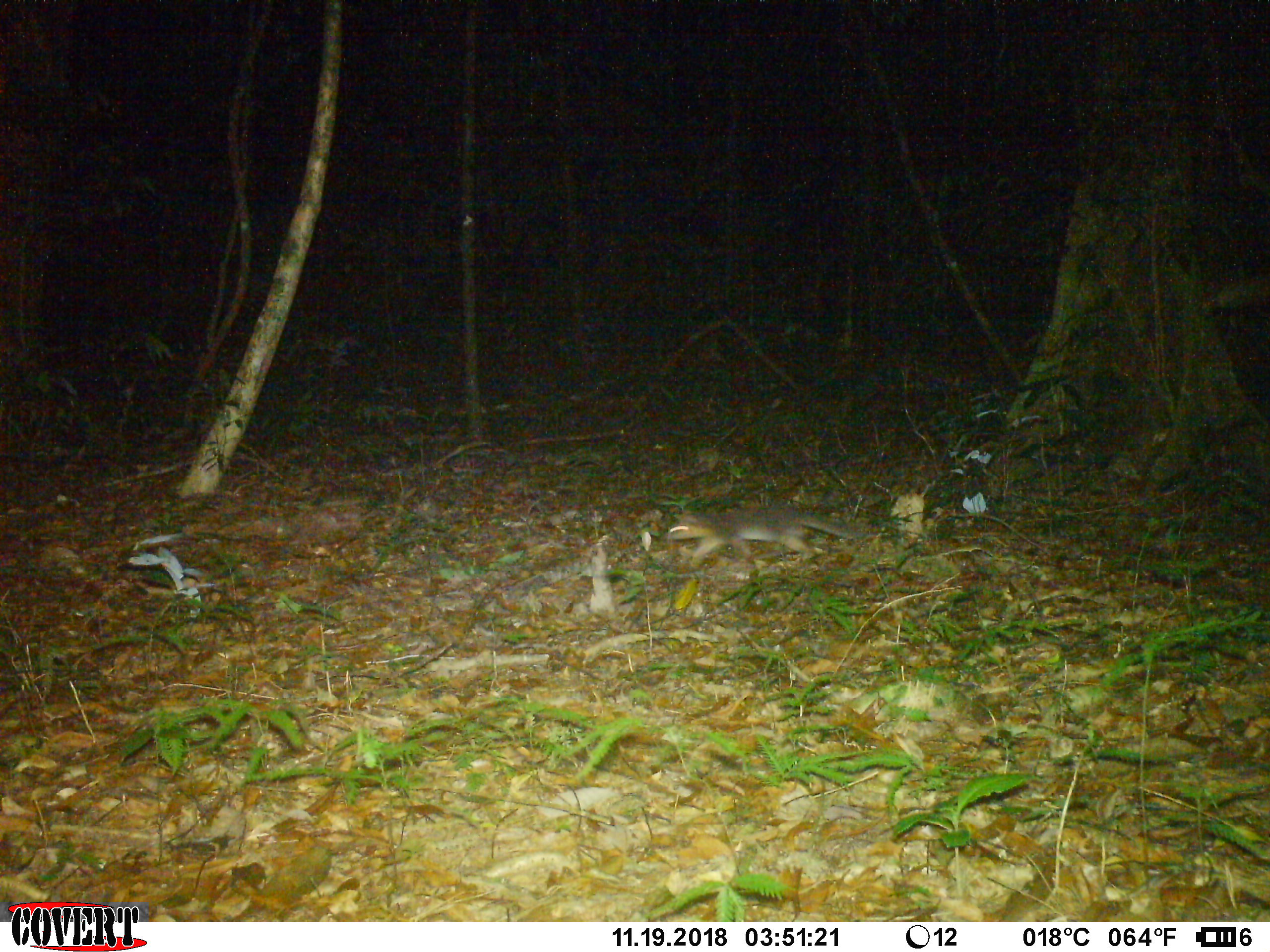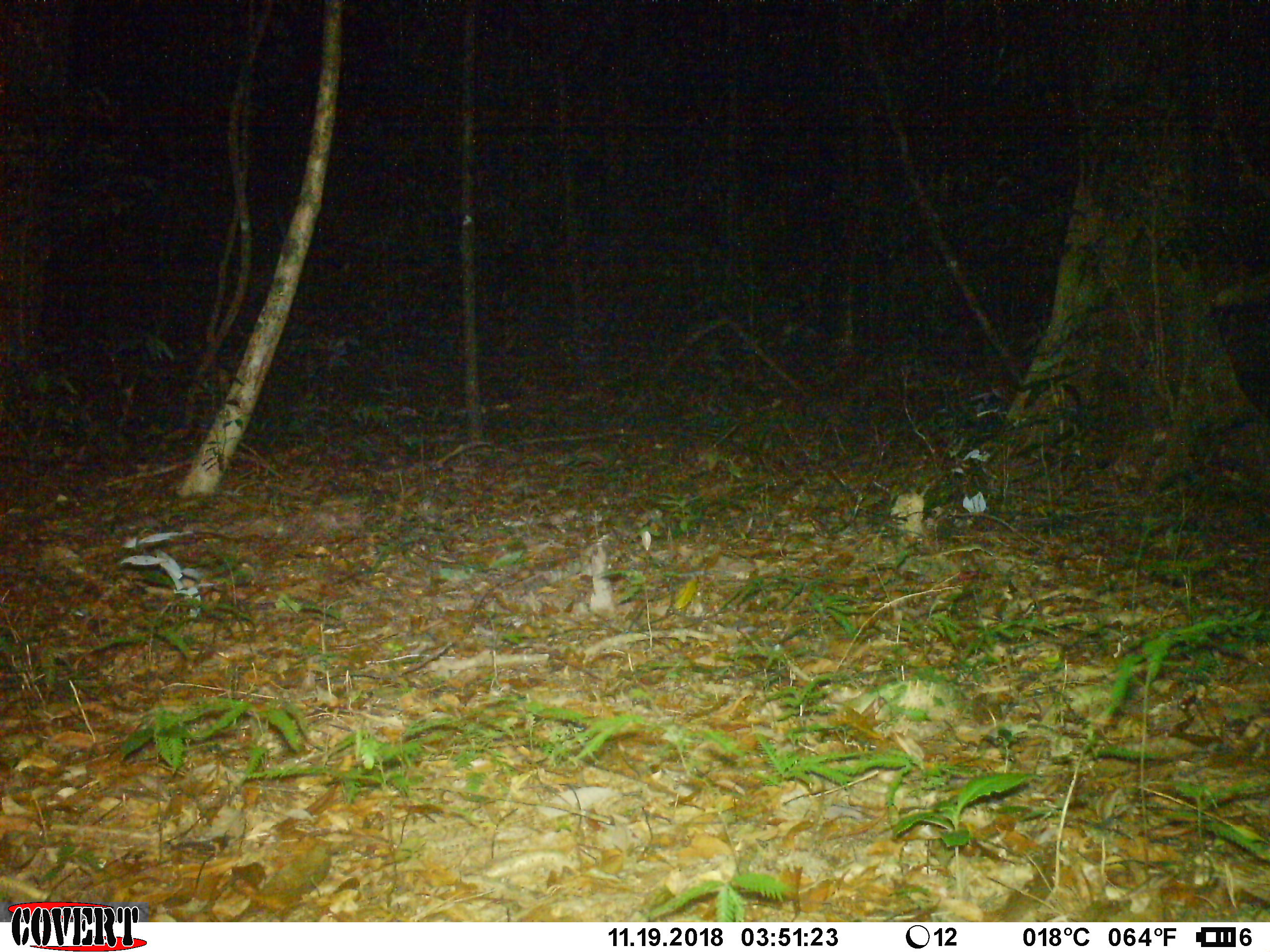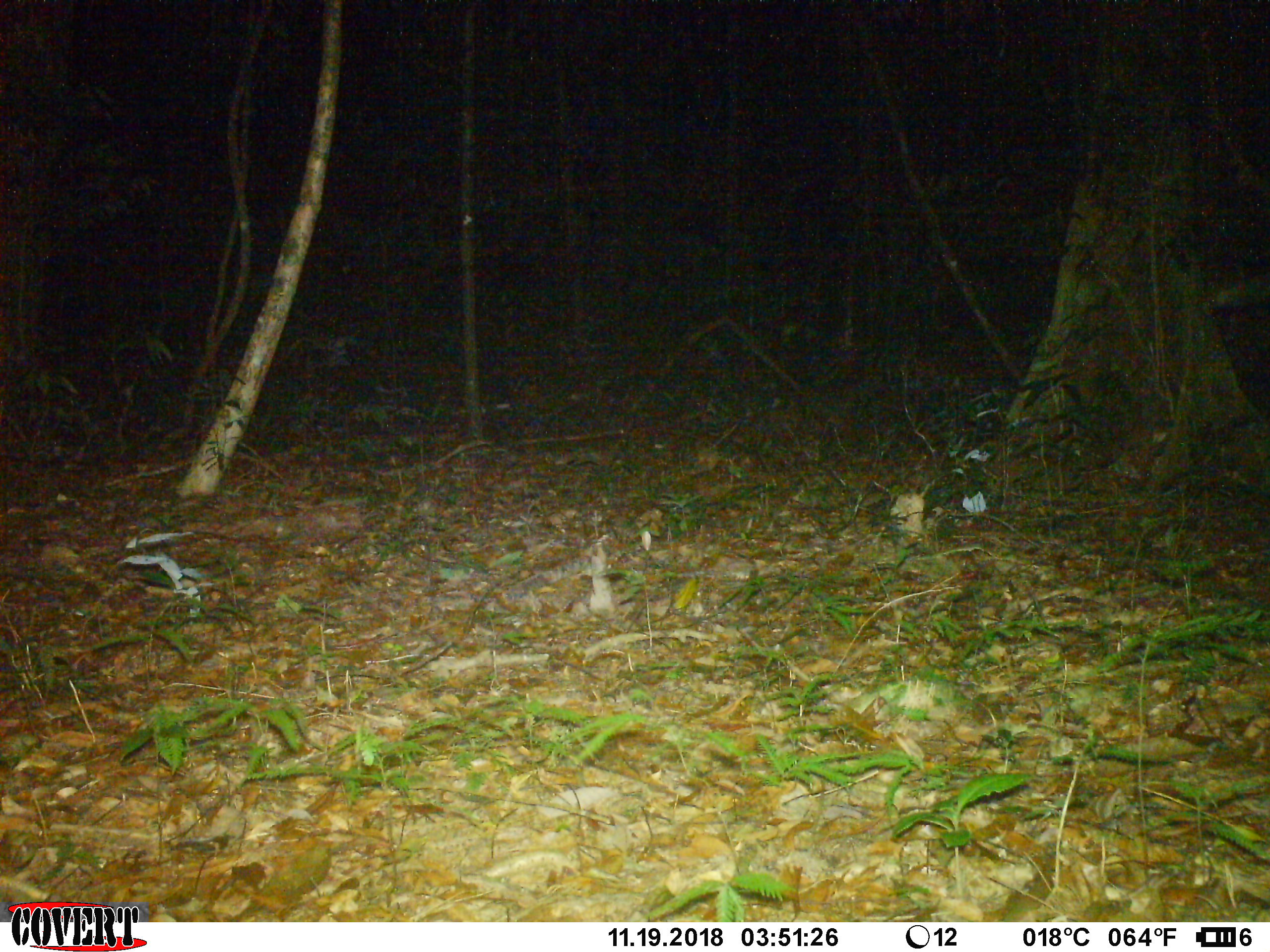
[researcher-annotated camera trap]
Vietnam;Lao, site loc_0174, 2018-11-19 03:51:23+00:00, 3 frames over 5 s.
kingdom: Animalia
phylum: Chordata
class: Mammalia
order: Carnivora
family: Mustelidae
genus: Melogale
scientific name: Melogale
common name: ferret badger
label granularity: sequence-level